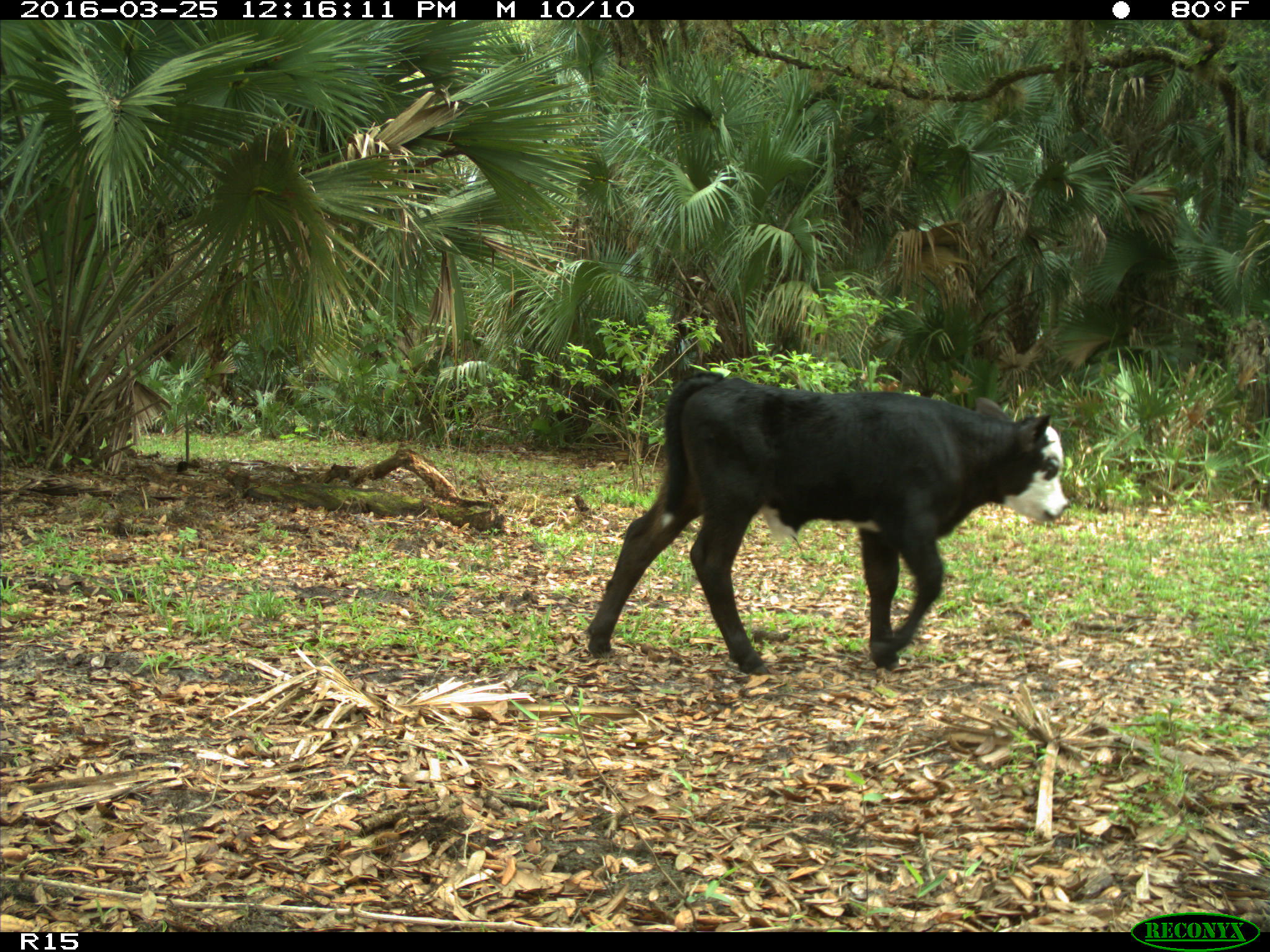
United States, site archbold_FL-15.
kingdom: Animalia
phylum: Chordata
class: Mammalia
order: Artiodactyla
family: Bovidae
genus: Bos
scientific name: Bos taurus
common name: domestic cow